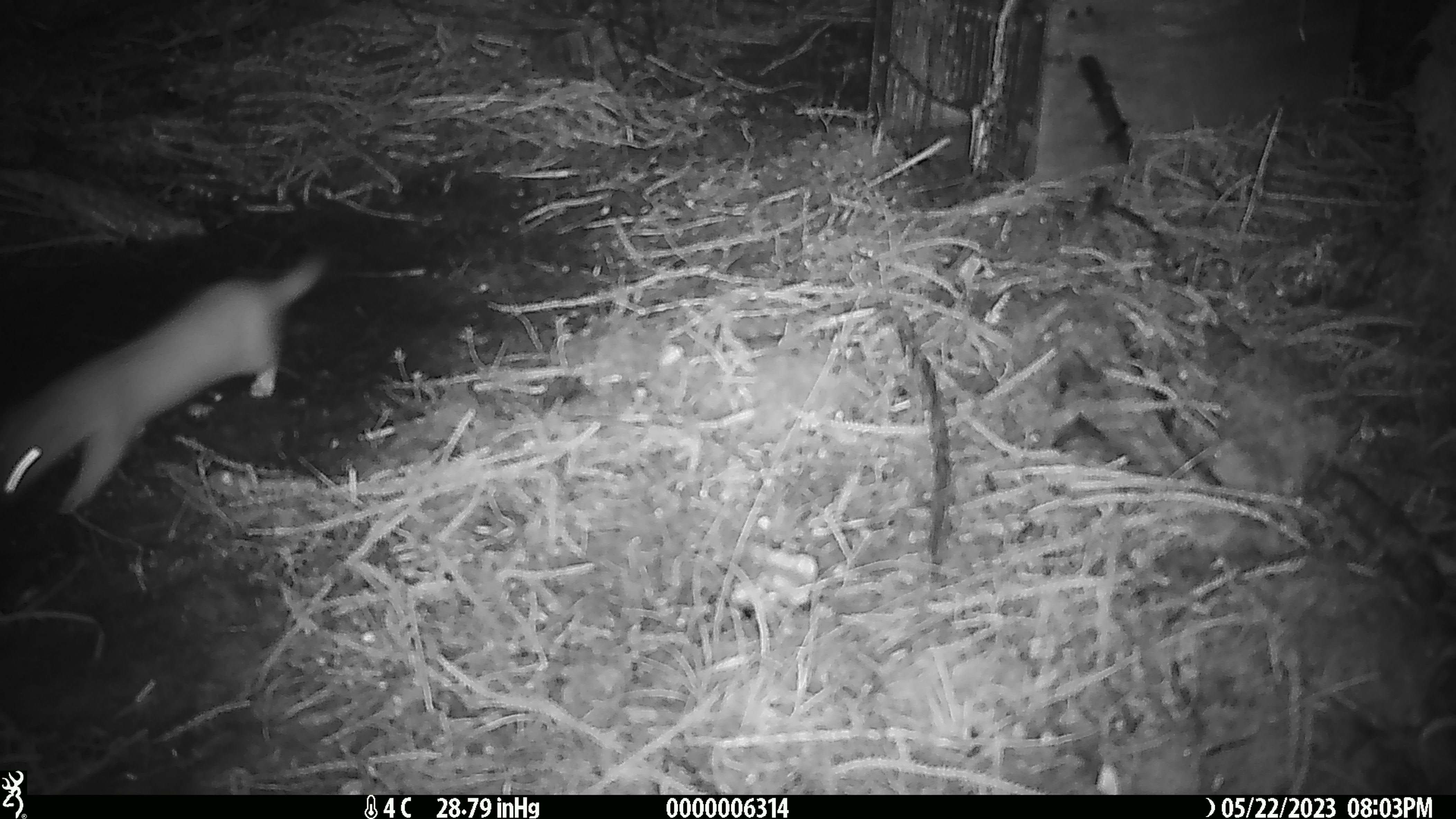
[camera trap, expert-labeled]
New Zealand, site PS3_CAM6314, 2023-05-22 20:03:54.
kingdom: Animalia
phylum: Chordata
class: Mammalia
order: Carnivora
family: Mustelidae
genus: Mustela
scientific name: Mustela erminea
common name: stoat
Stoat (Mustela erminea).